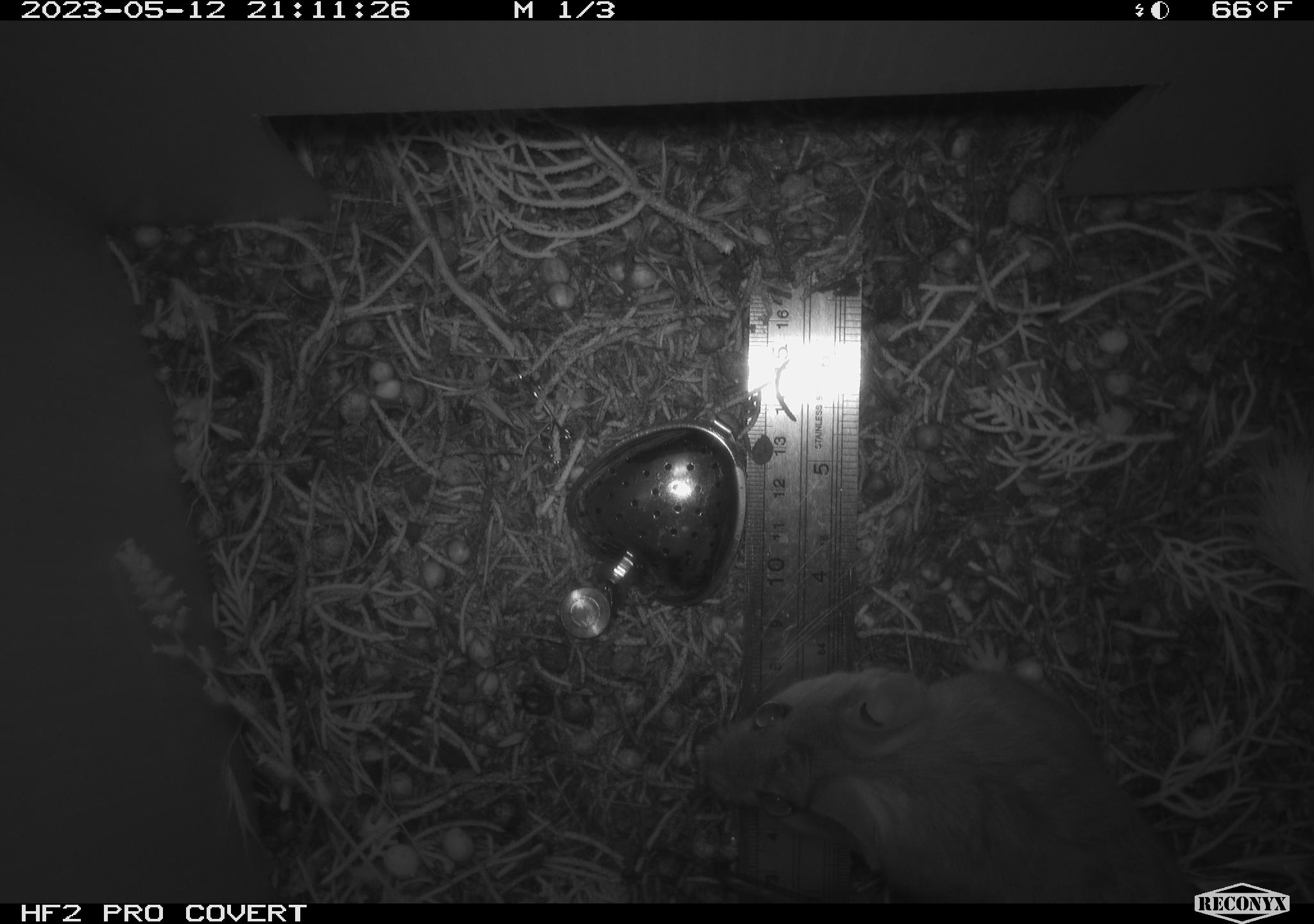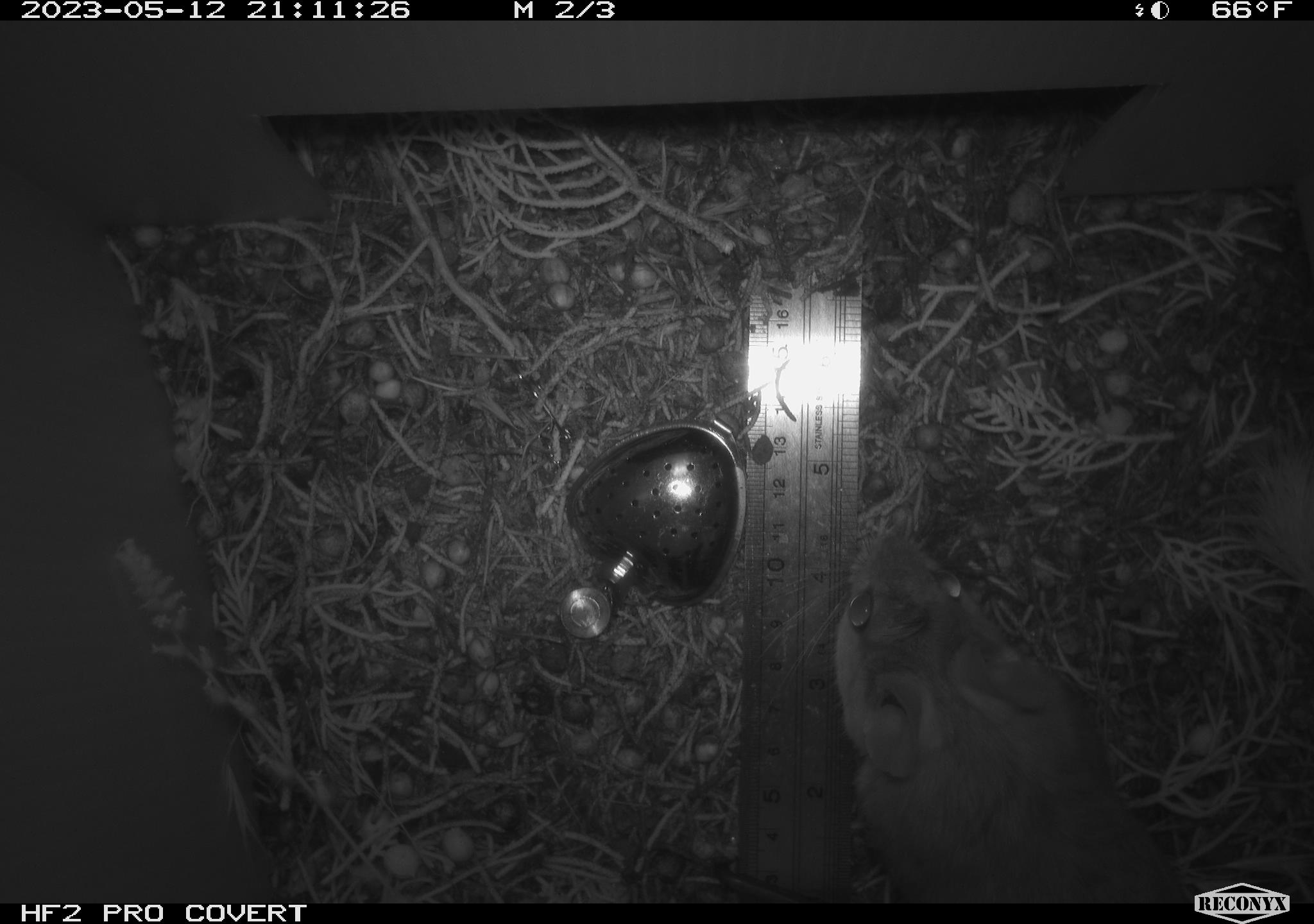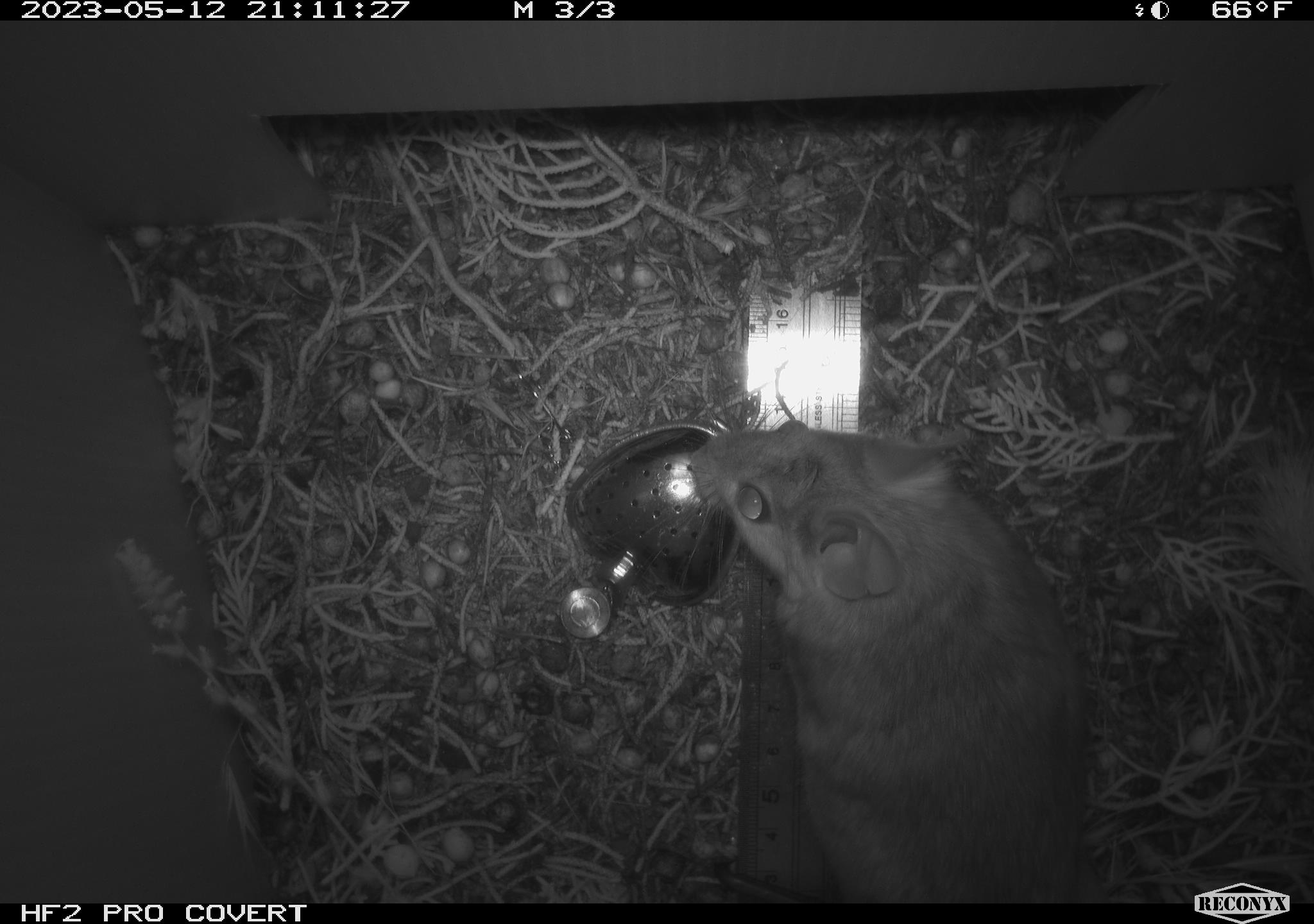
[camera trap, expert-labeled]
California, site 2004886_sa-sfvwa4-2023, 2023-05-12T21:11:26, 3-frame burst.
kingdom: Animalia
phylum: Chordata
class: Mammalia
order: Rodentia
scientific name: Rodentia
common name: mouse species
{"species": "mouse species (Rodentia)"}